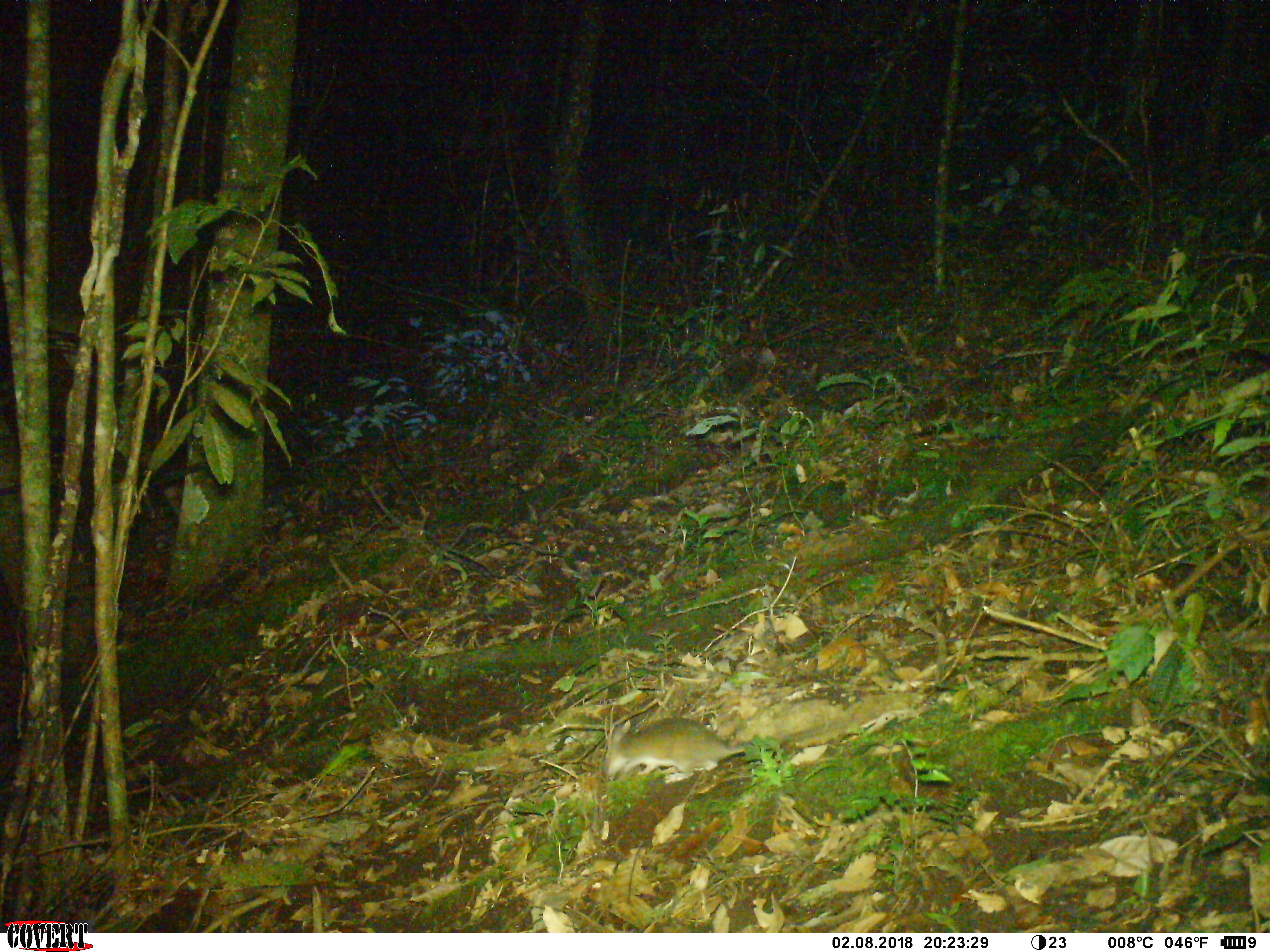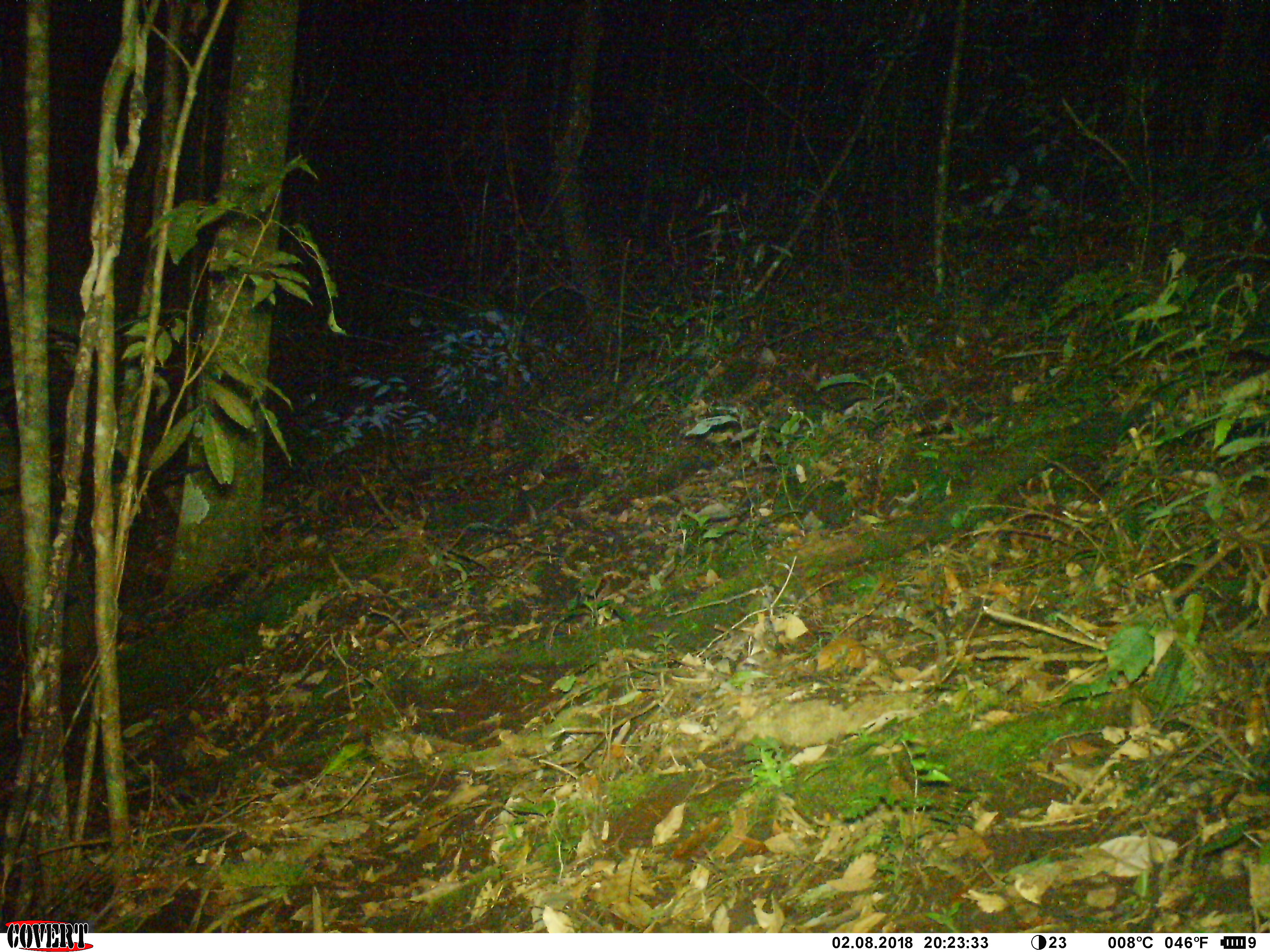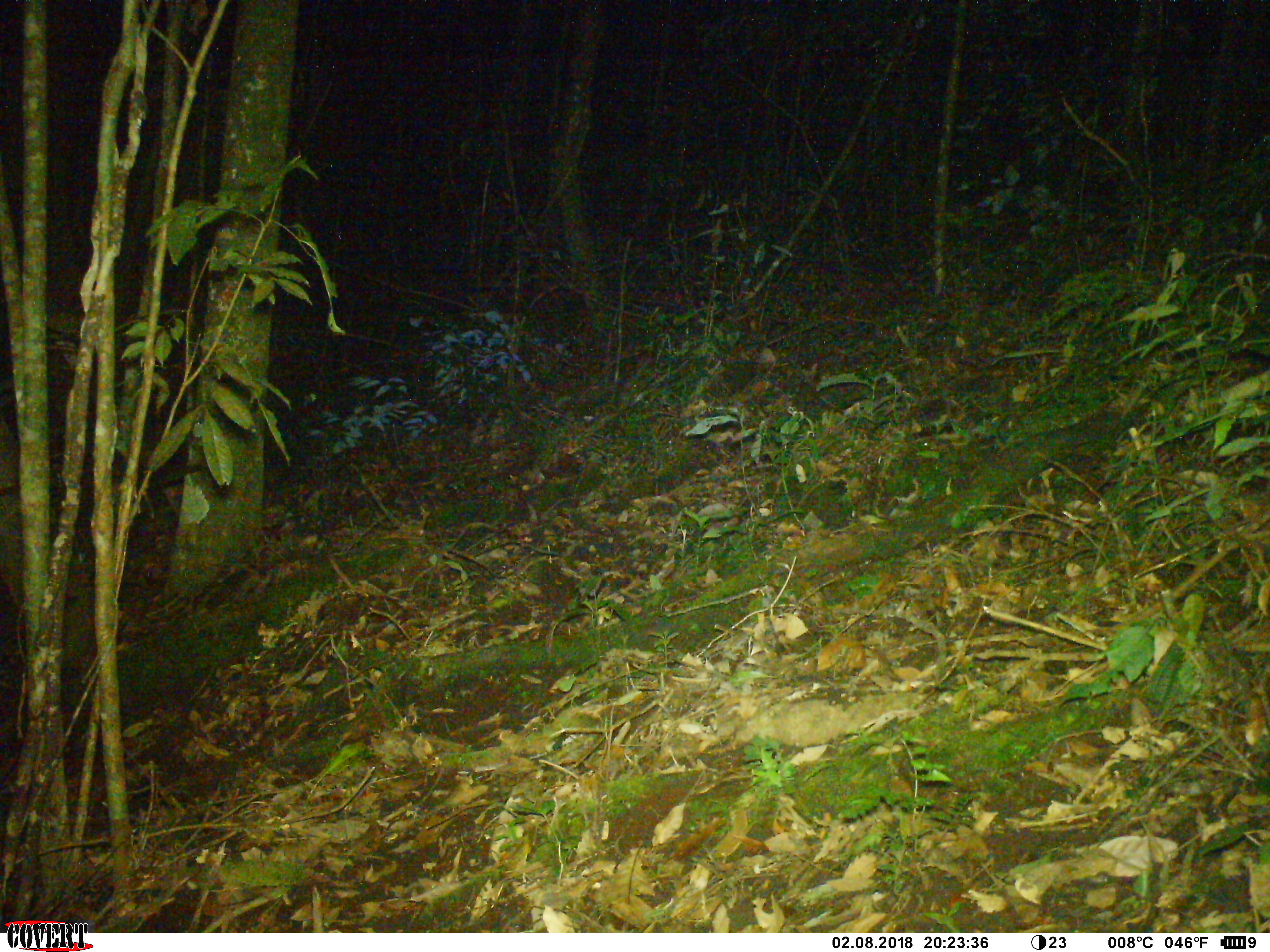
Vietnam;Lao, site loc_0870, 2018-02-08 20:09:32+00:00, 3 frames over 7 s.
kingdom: Animalia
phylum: Chordata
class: Mammalia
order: Rodentia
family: Muridae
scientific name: Muridae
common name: old-world mice and rats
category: unidentified murid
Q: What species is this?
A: Unidentified murid (old-world mice and rats) (Muridae).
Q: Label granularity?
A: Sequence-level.